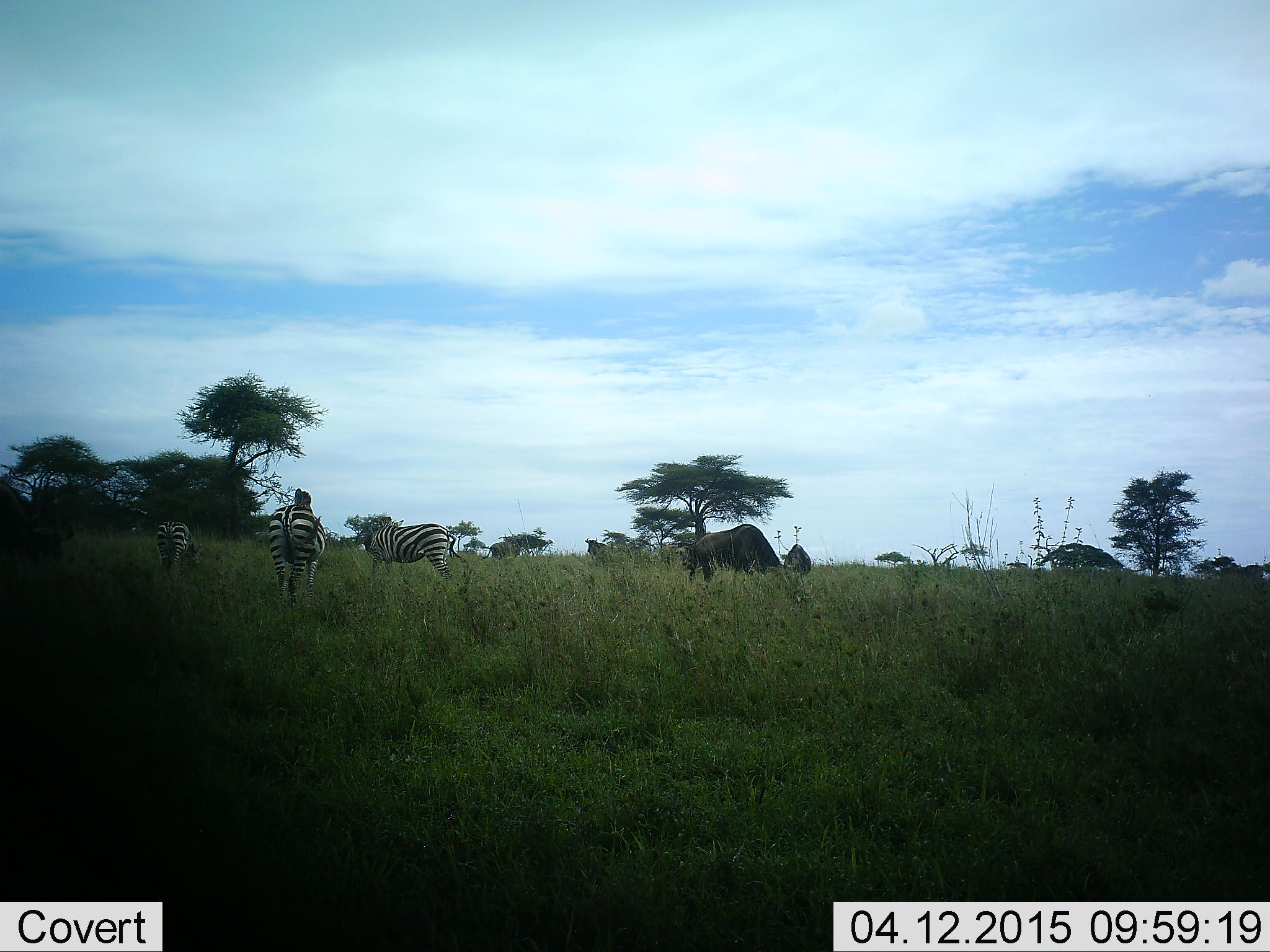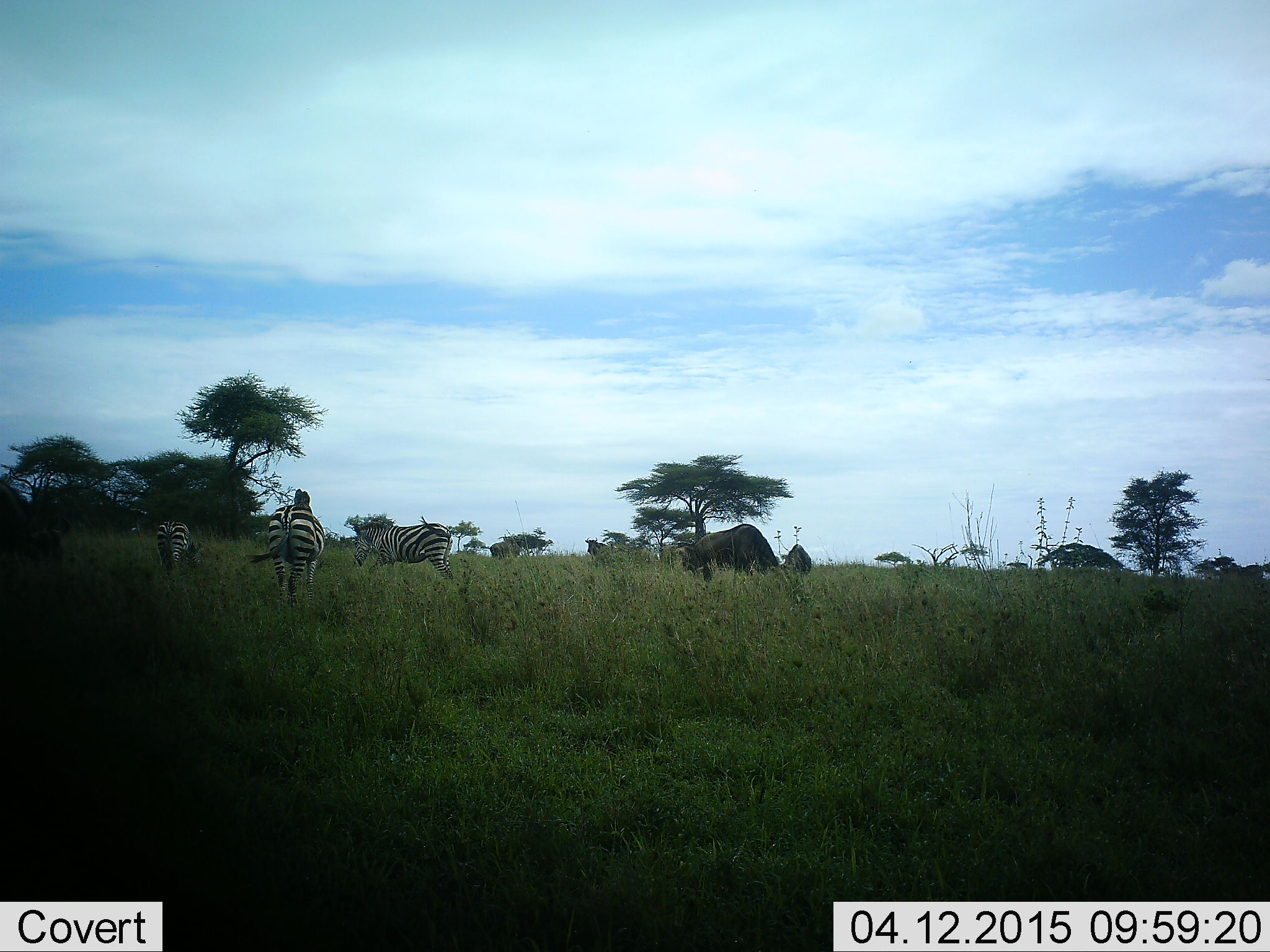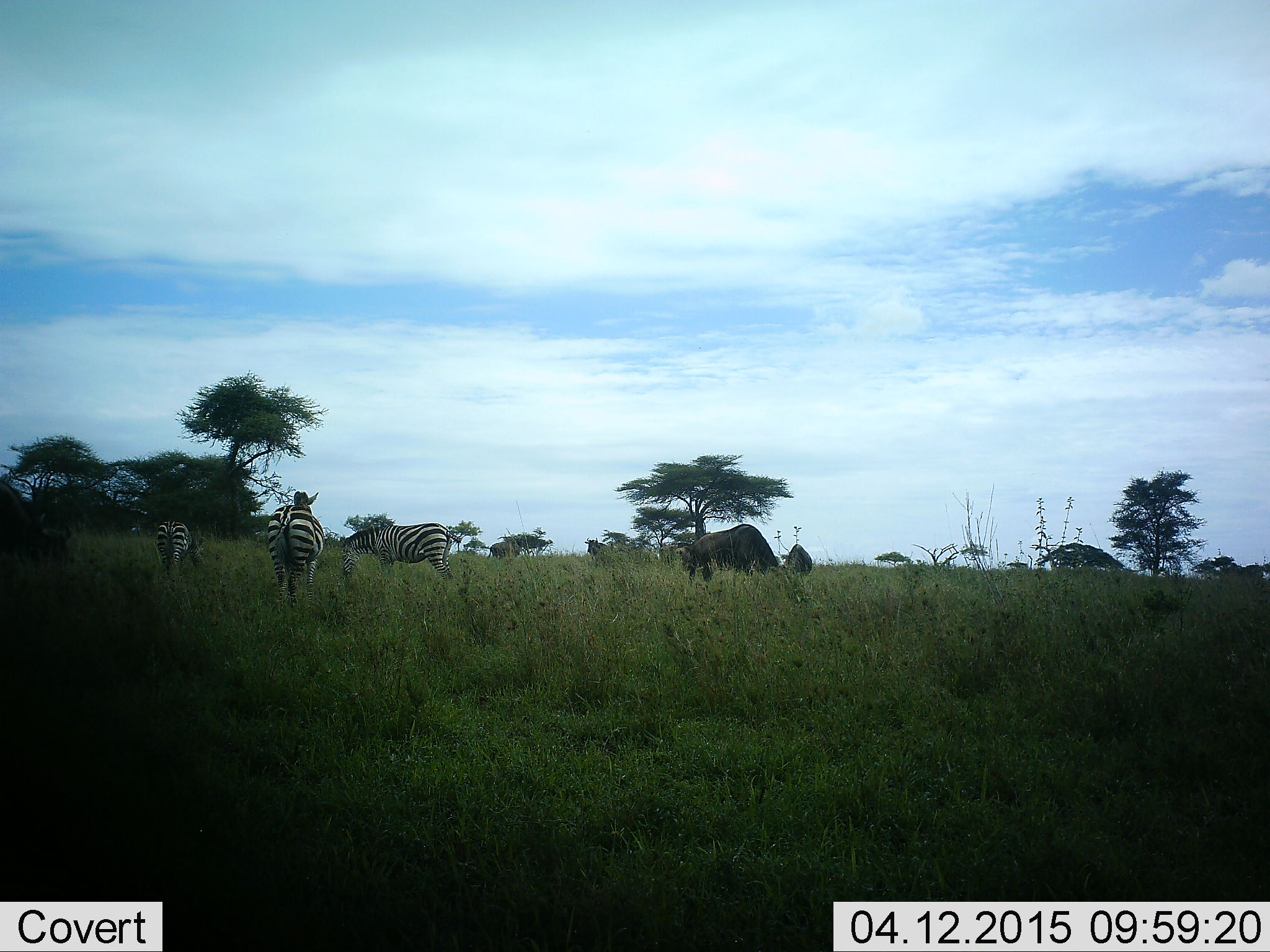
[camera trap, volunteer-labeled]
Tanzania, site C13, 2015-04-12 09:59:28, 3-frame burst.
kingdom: Animalia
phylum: Chordata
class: Mammalia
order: Artiodactyla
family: Bovidae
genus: Connochaetes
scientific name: Connochaetes taurinus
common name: blue wildebeest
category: wildebeest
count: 2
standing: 11%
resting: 0%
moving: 0%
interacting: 0%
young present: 0%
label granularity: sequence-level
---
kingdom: Animalia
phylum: Chordata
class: Mammalia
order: Perissodactyla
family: Equidae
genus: Equus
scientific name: Equus quagga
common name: plains zebra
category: zebra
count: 3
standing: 42%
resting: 0%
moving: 8%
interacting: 0%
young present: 0%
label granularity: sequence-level